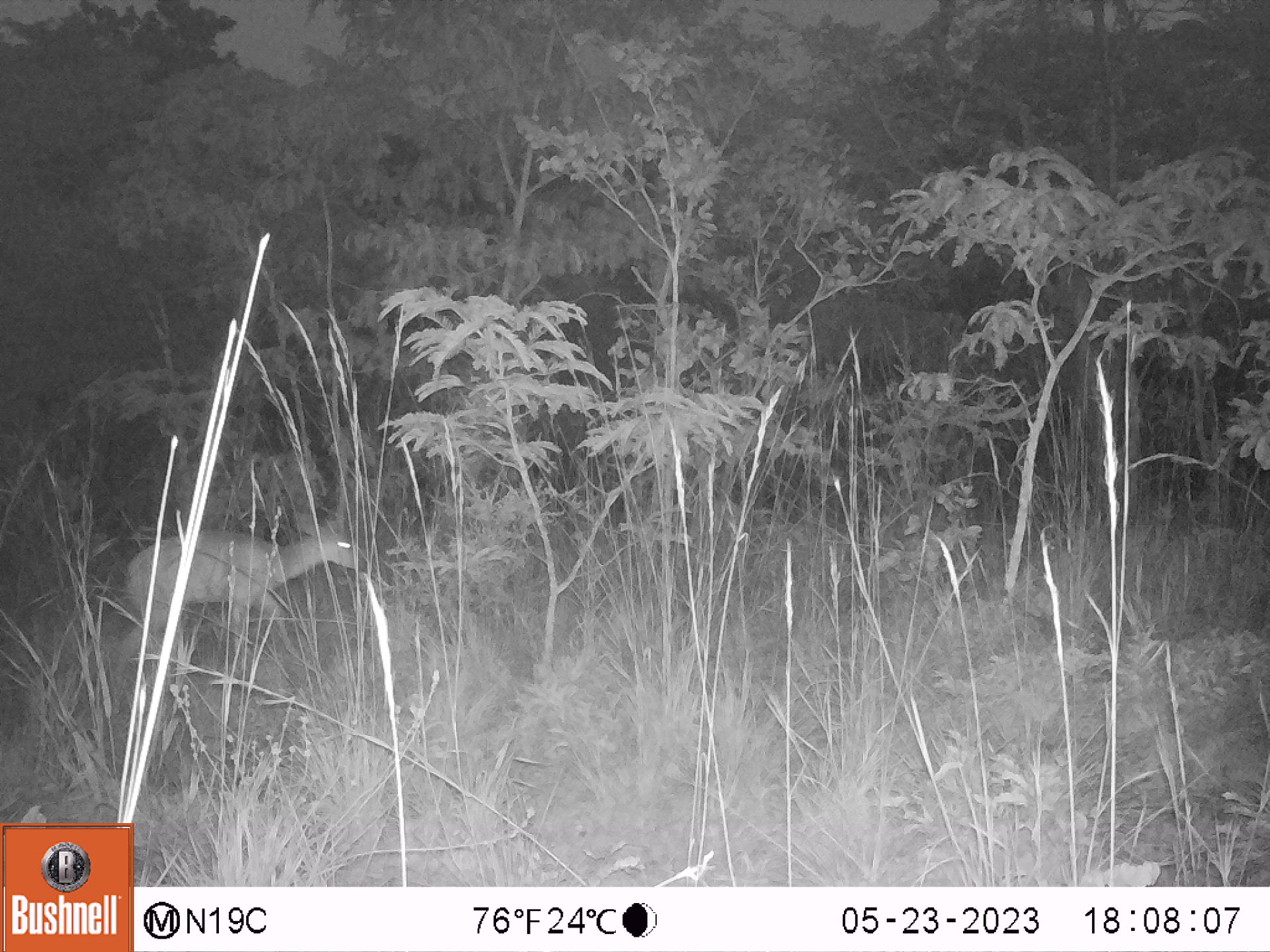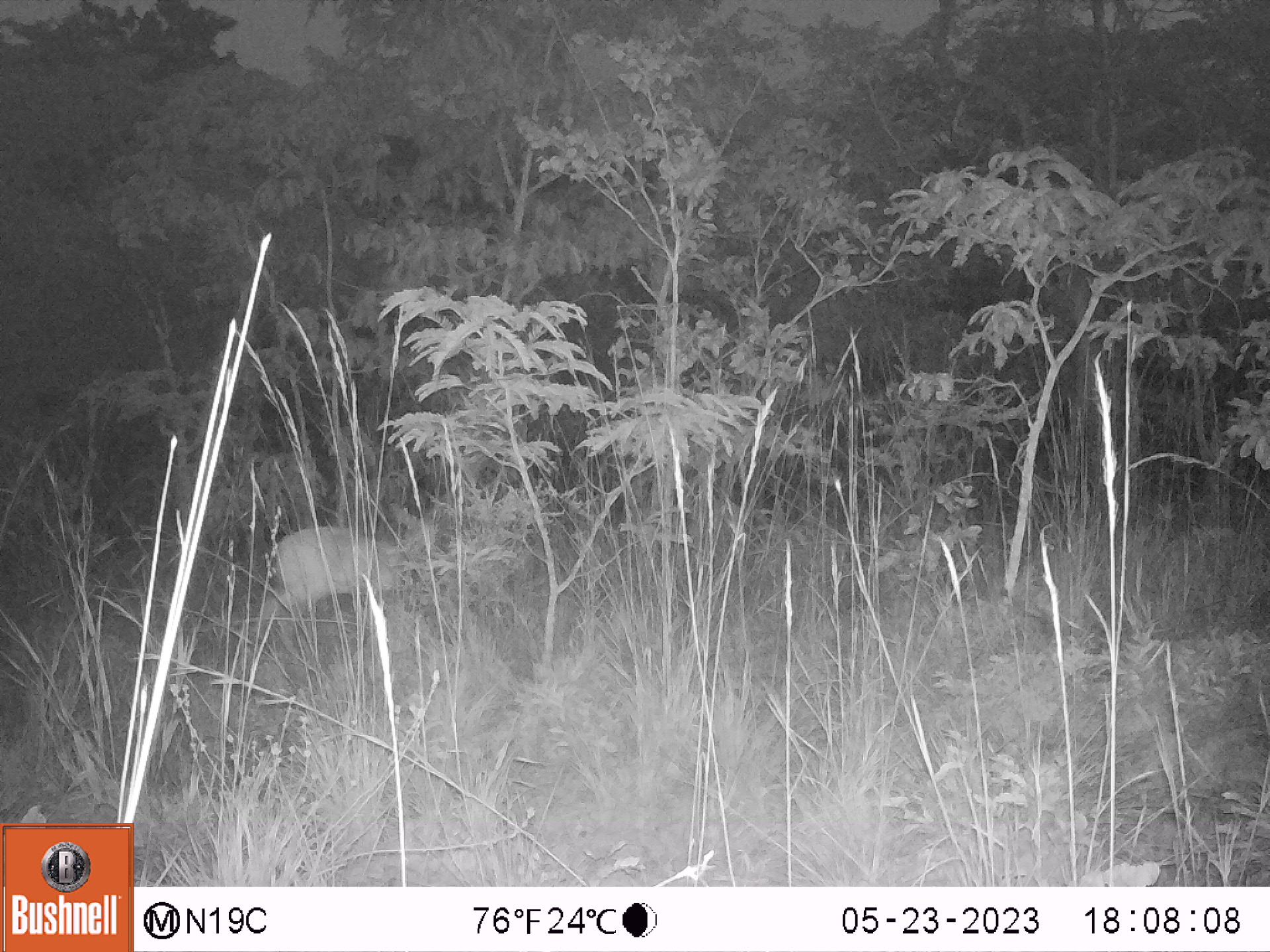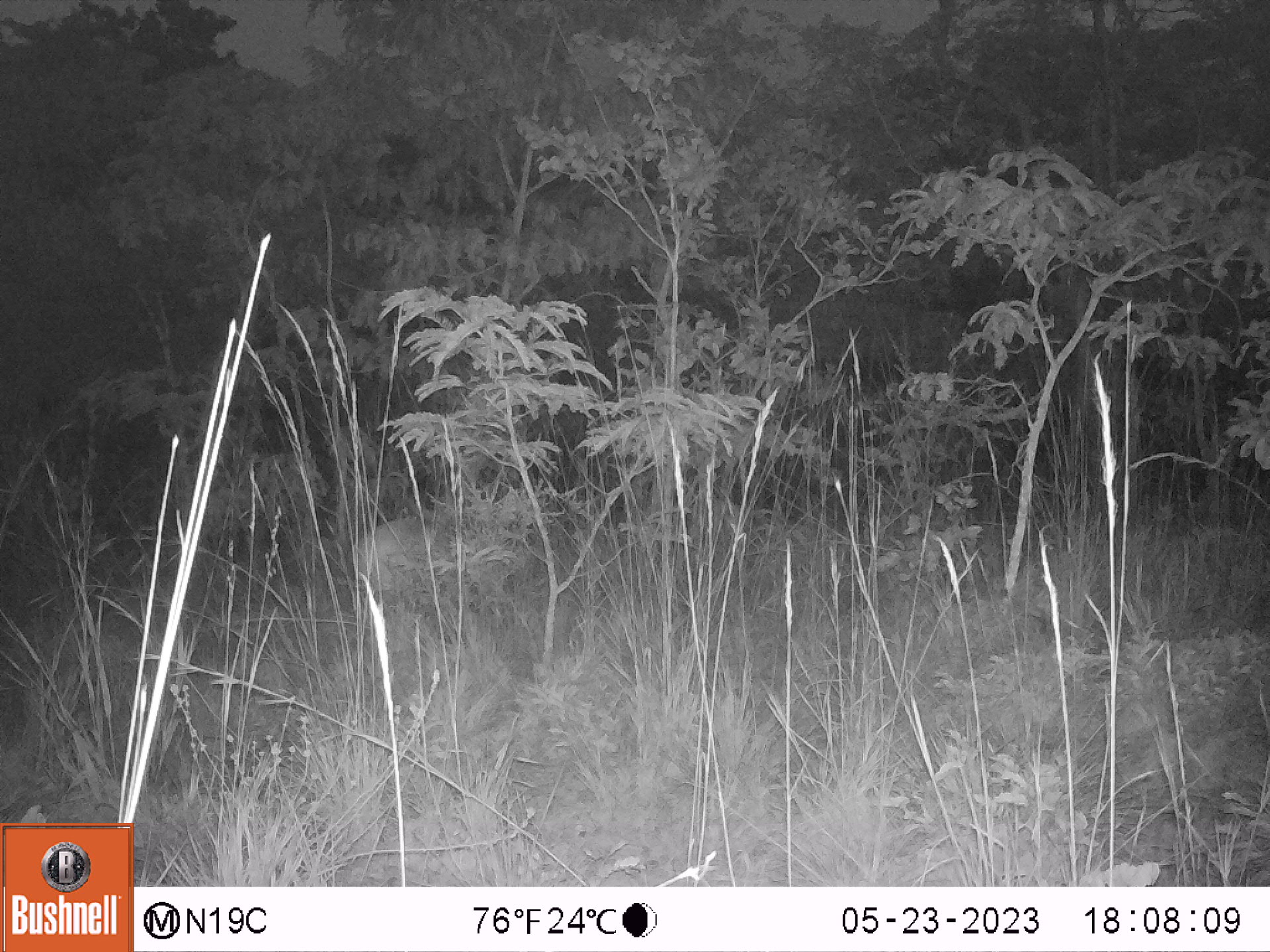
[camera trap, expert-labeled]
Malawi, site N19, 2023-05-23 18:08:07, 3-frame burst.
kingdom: Animalia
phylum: Chordata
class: Mammalia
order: Artiodactyla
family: Bovidae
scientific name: Antilopinae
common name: small antelope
Small antelope (Antilopinae), count 1.